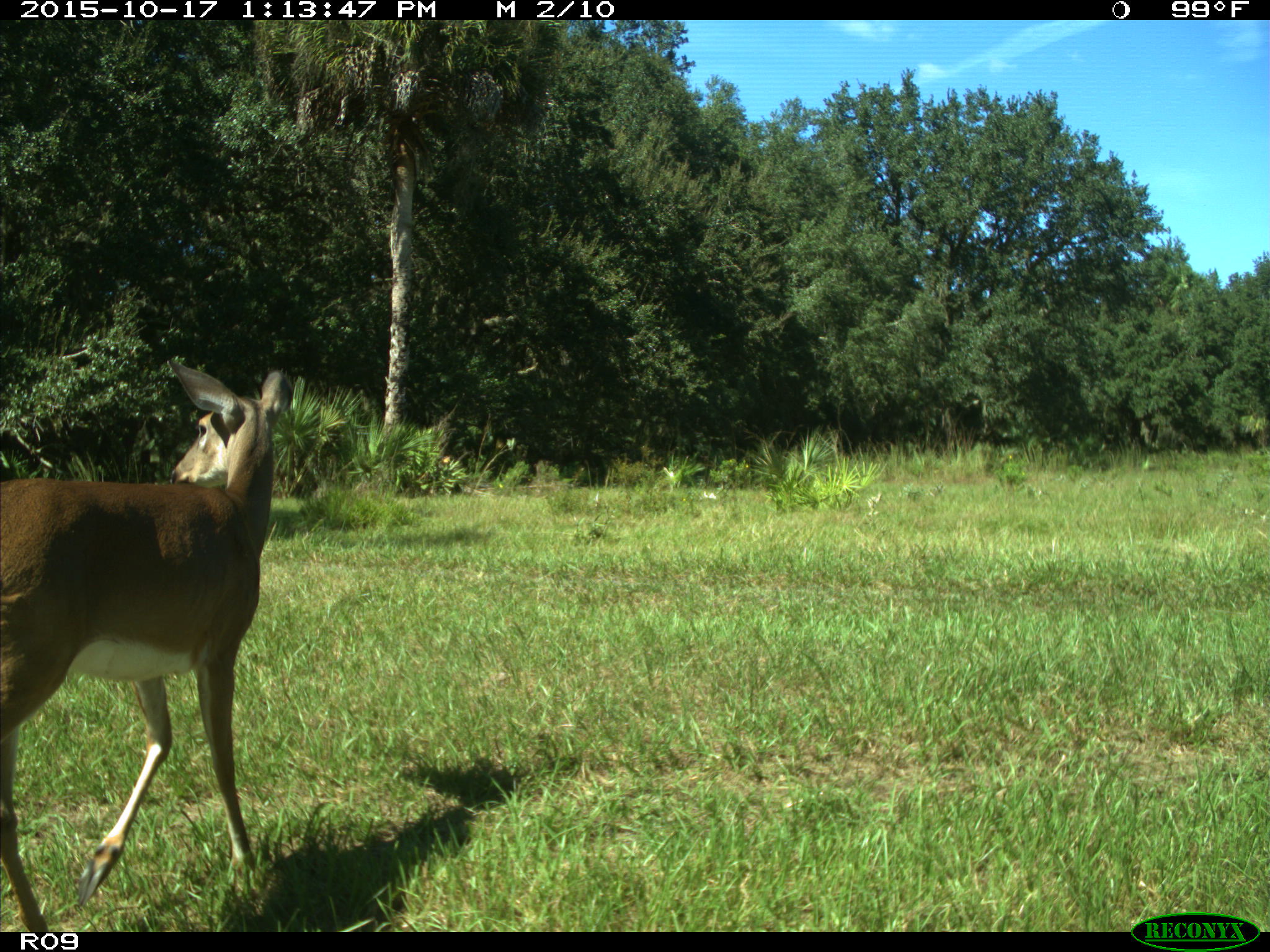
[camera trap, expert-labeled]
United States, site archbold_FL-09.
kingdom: Animalia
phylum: Chordata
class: Mammalia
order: Artiodactyla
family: Cervidae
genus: Odocoileus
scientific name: Odocoileus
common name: deer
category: unidentified deer